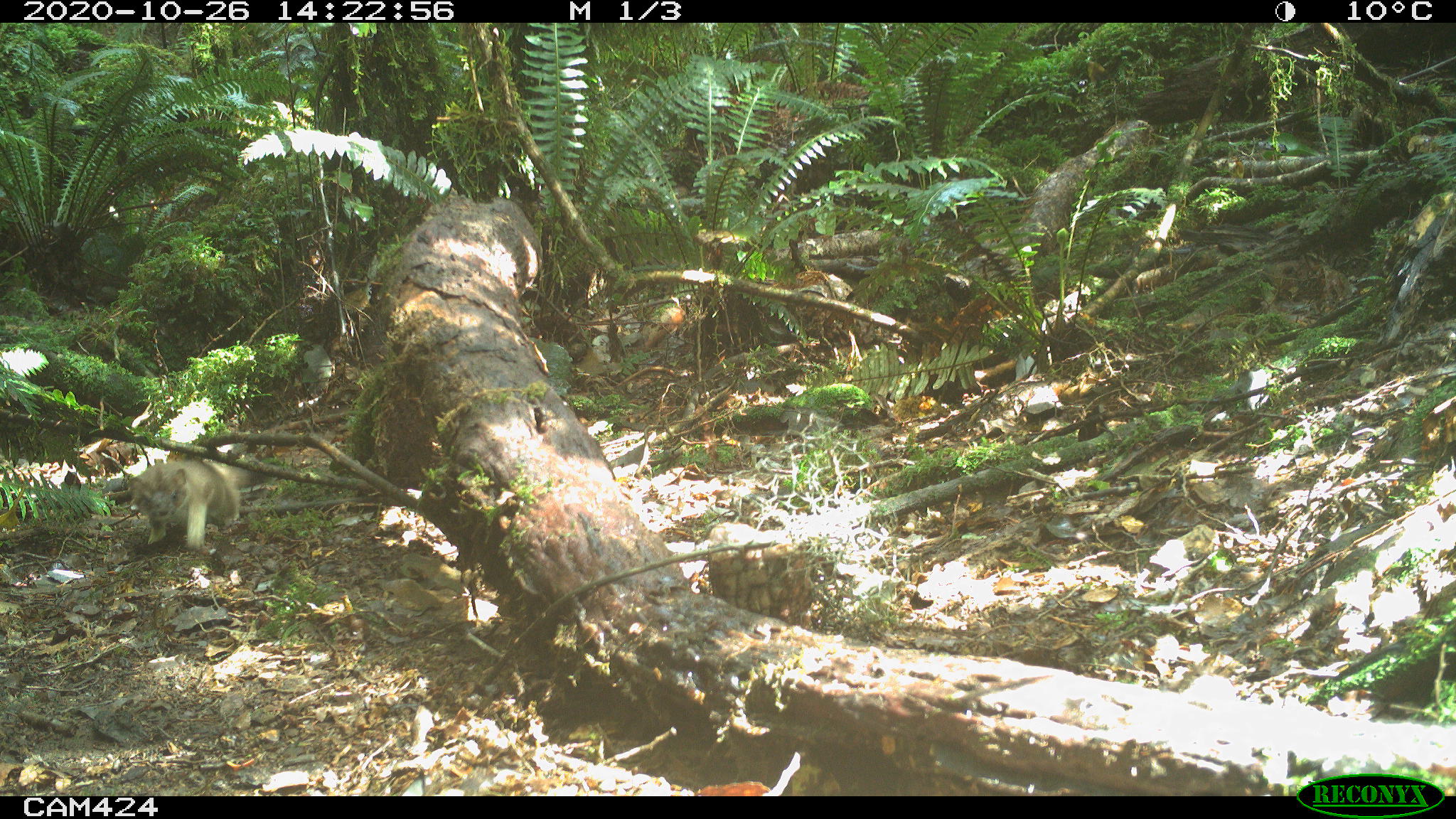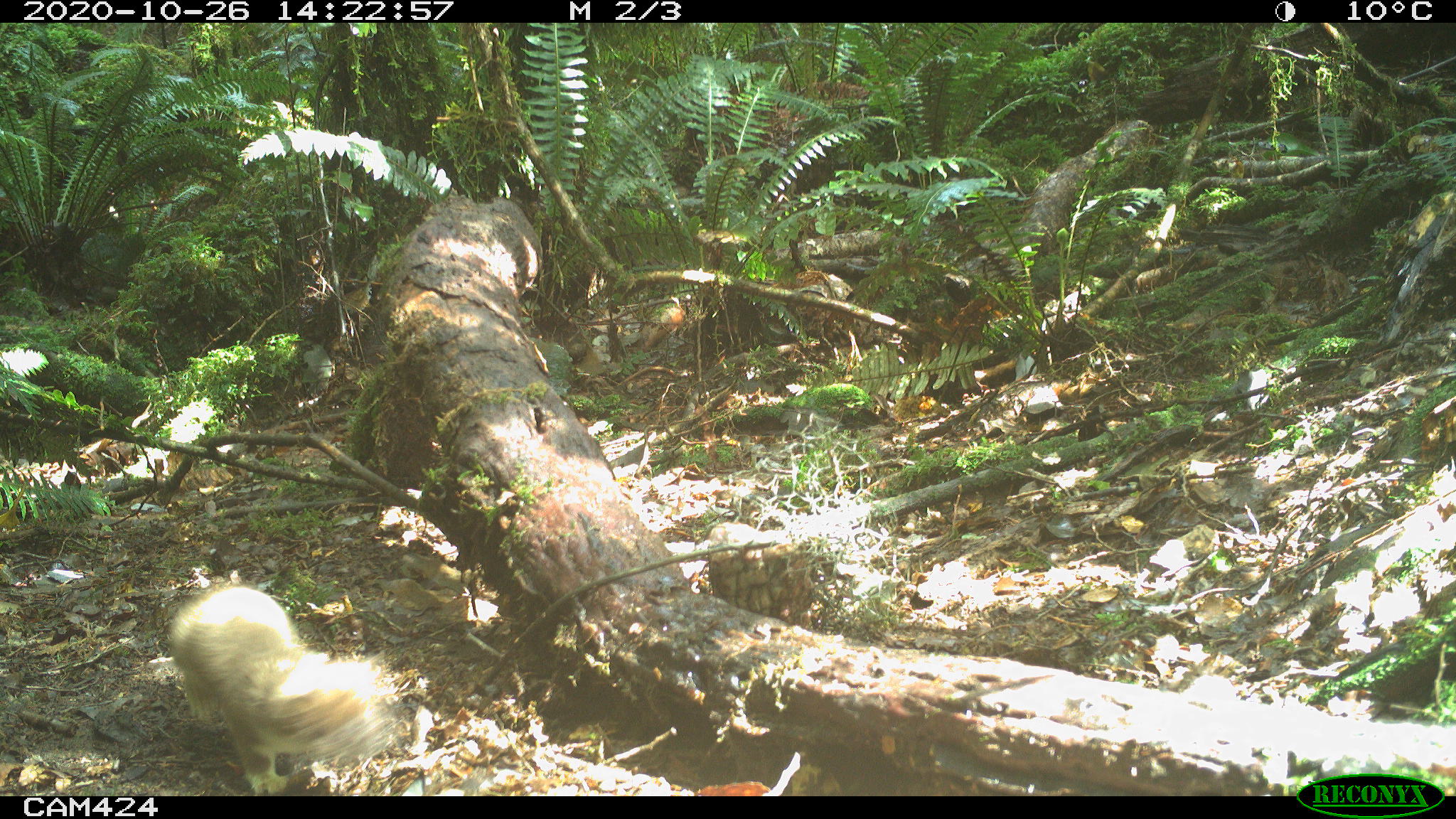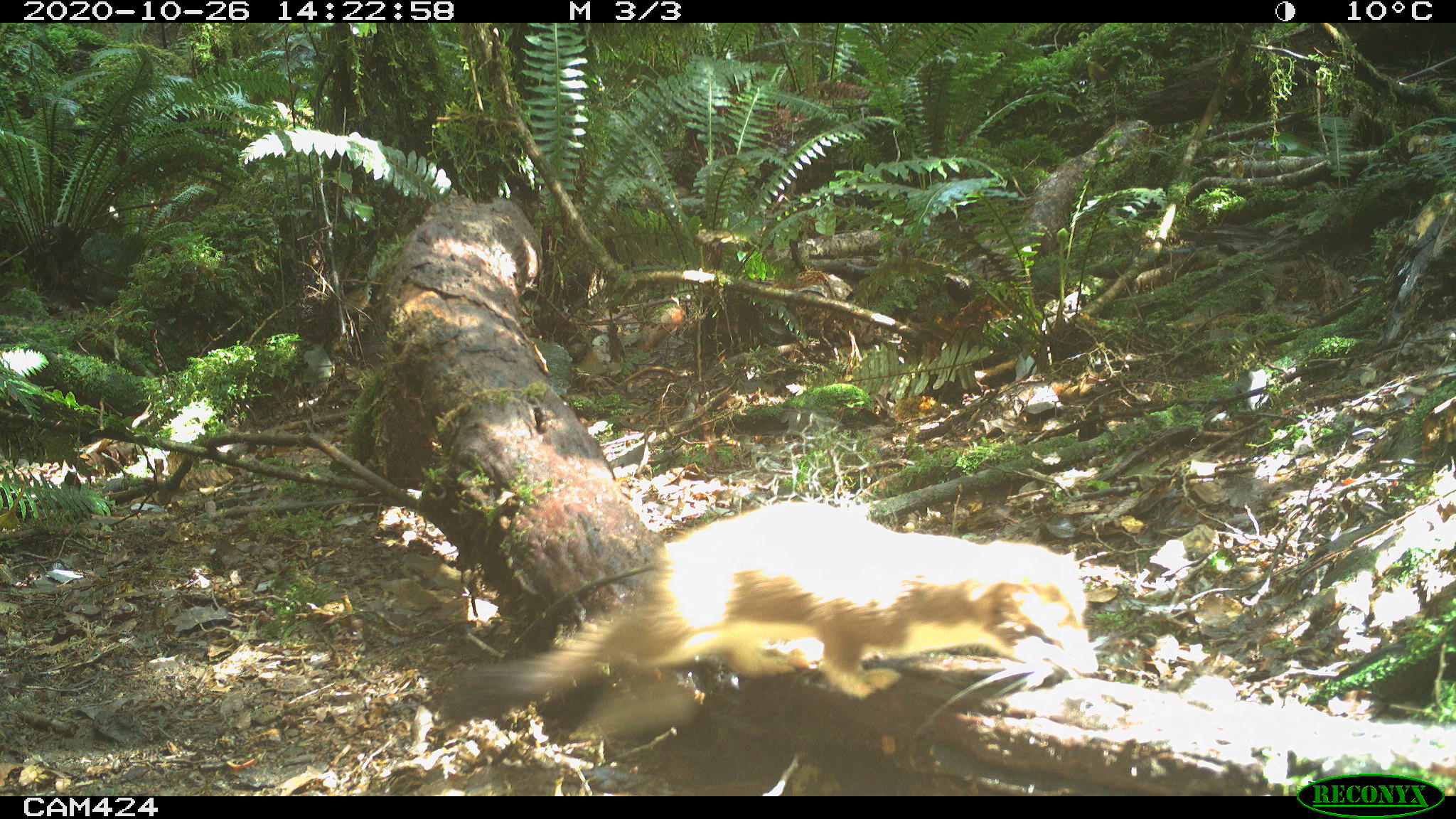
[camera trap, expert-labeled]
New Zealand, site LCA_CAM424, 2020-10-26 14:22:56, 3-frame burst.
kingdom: Animalia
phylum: Chordata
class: Mammalia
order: Carnivora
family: Mustelidae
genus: Mustela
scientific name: Mustela erminea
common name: stoat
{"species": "stoat (Mustela erminea)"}